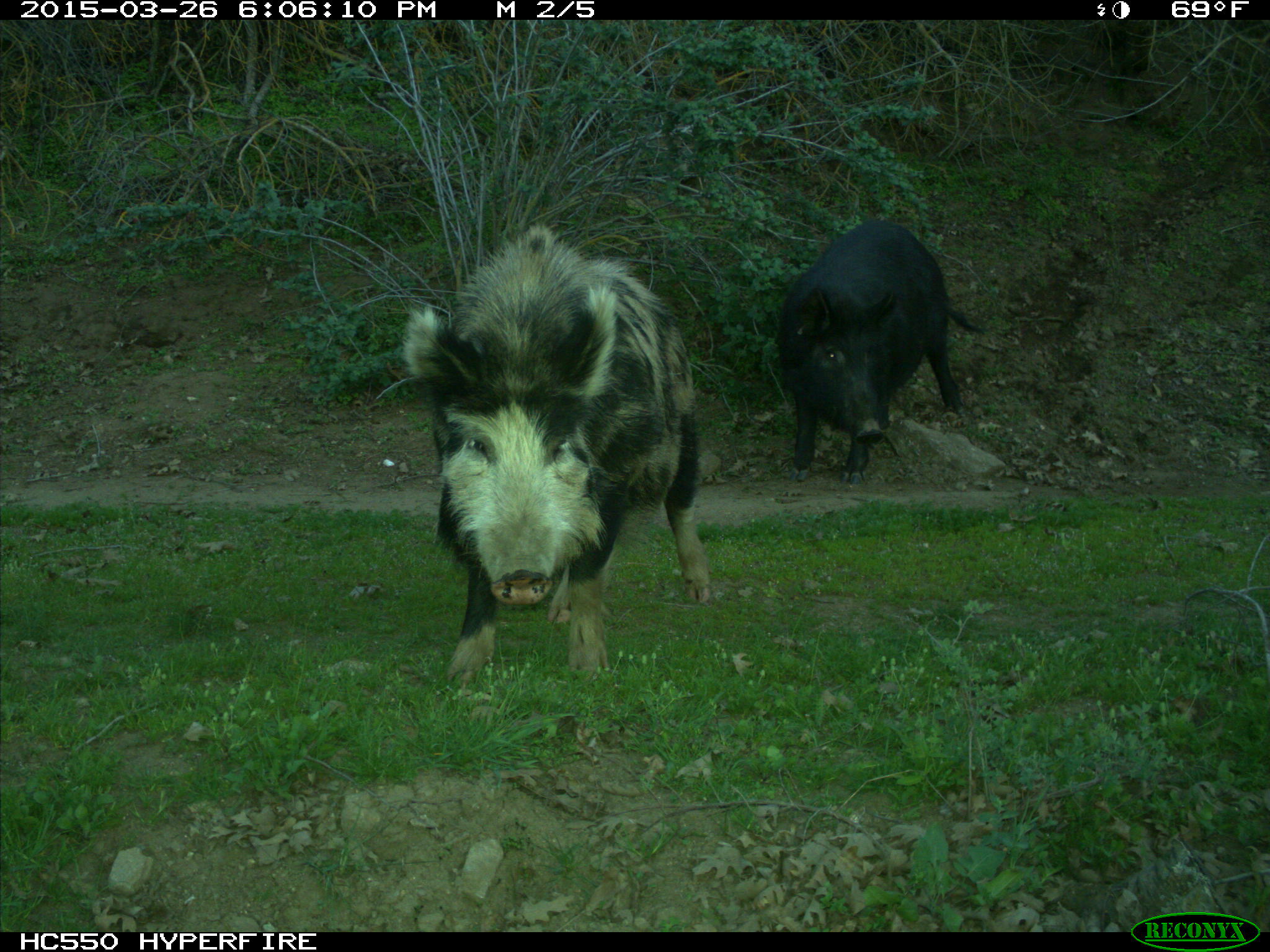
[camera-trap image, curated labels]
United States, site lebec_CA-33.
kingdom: Animalia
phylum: Chordata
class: Mammalia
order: Artiodactyla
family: Suidae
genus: Sus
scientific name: Sus scrofa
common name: wild boar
Sus scrofa (wild boar).